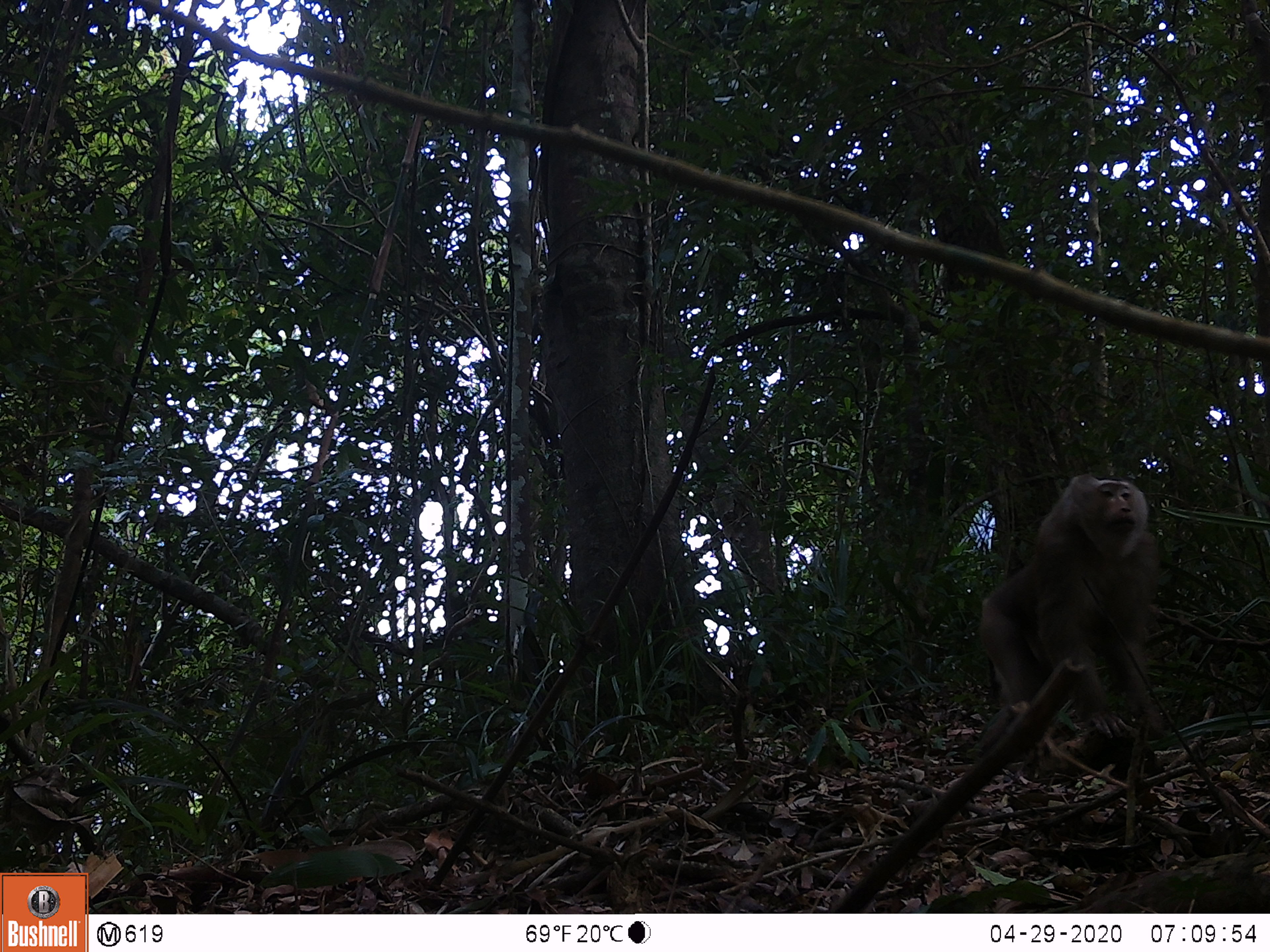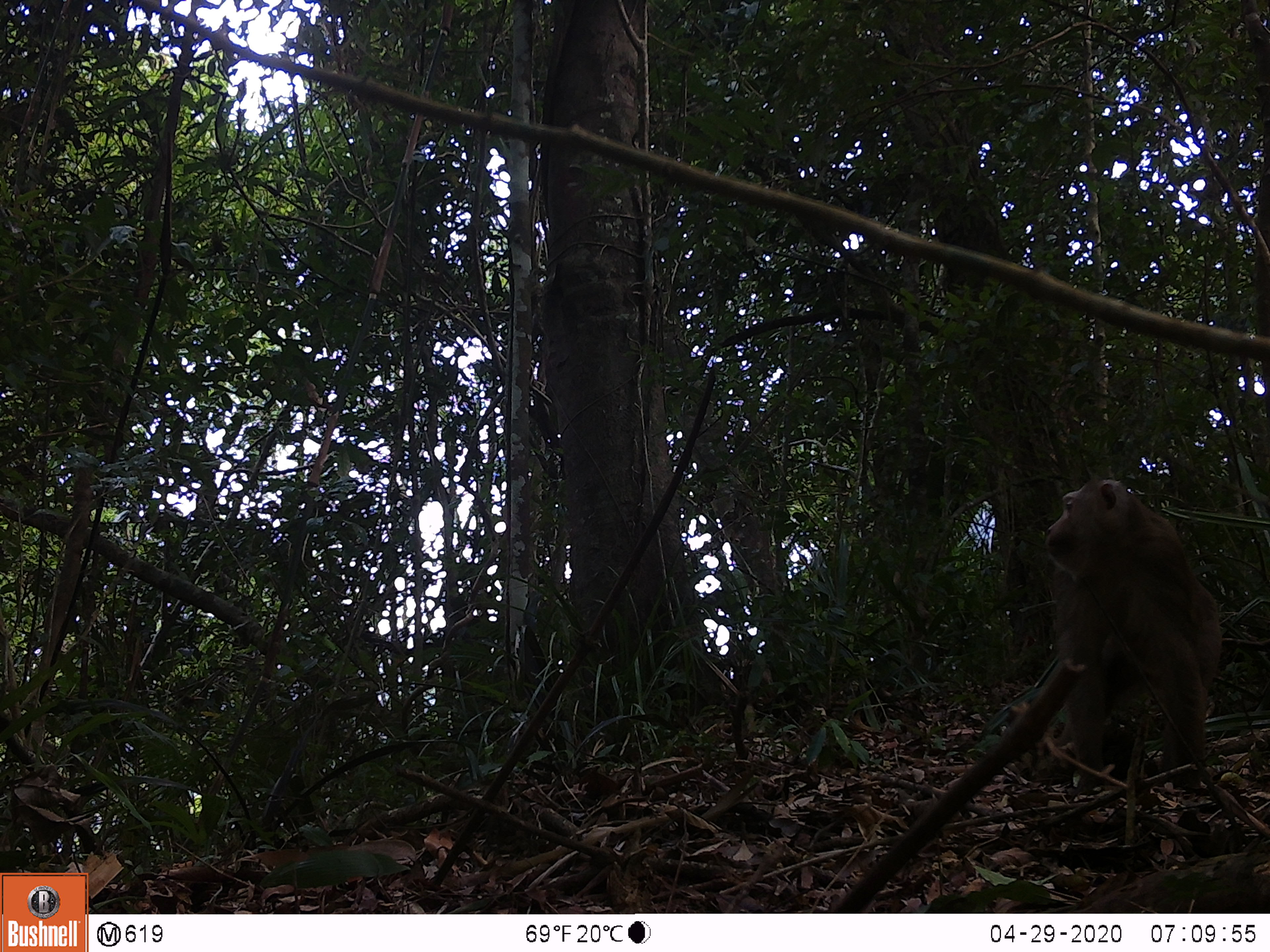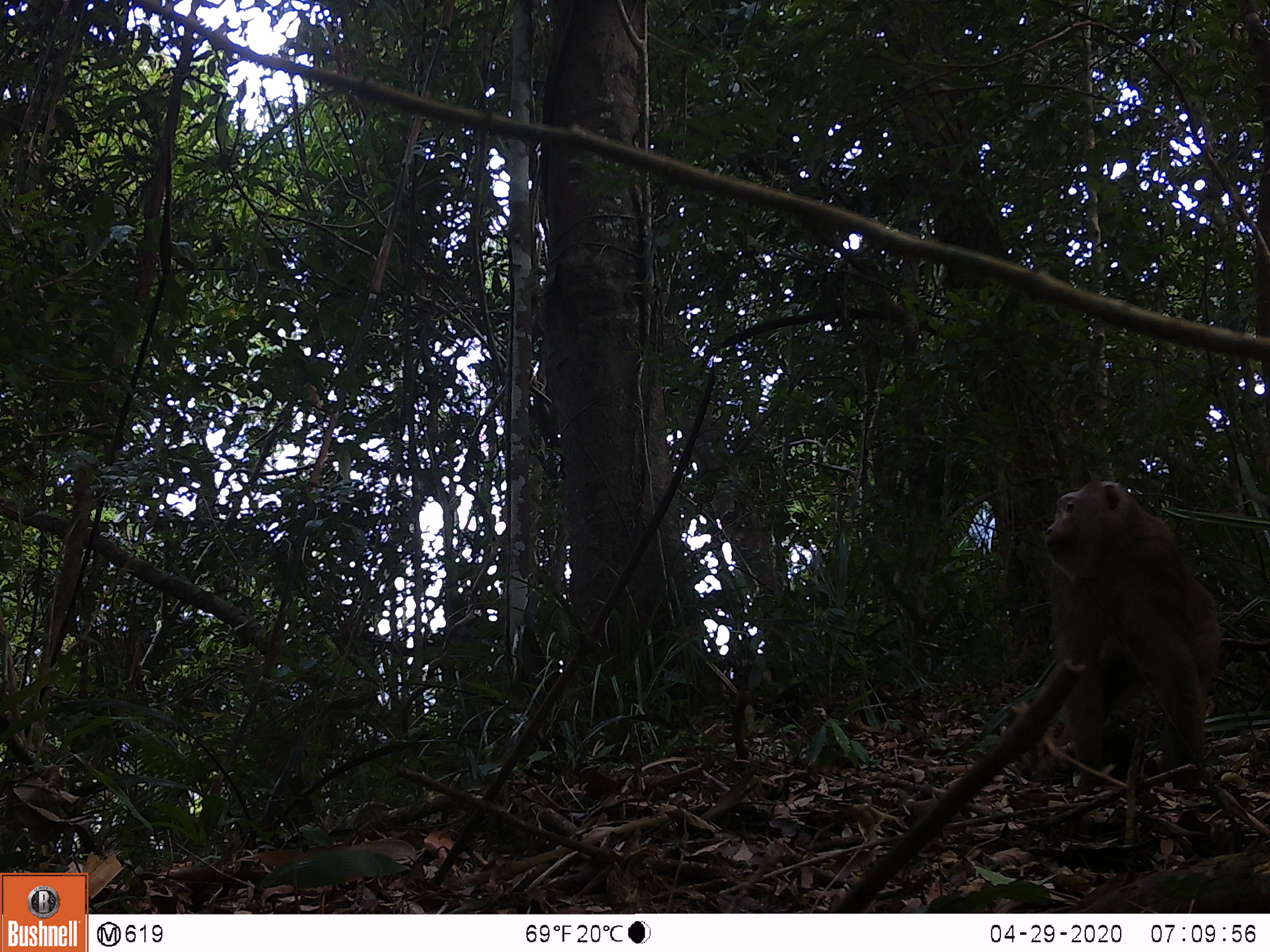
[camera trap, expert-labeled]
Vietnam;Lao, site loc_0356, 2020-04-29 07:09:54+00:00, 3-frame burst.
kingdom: Animalia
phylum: Chordata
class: Mammalia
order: Primates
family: Cercopithecidae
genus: Macaca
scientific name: Macaca nemestrina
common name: pig-tailed macaque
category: pig tailed macaque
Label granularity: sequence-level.